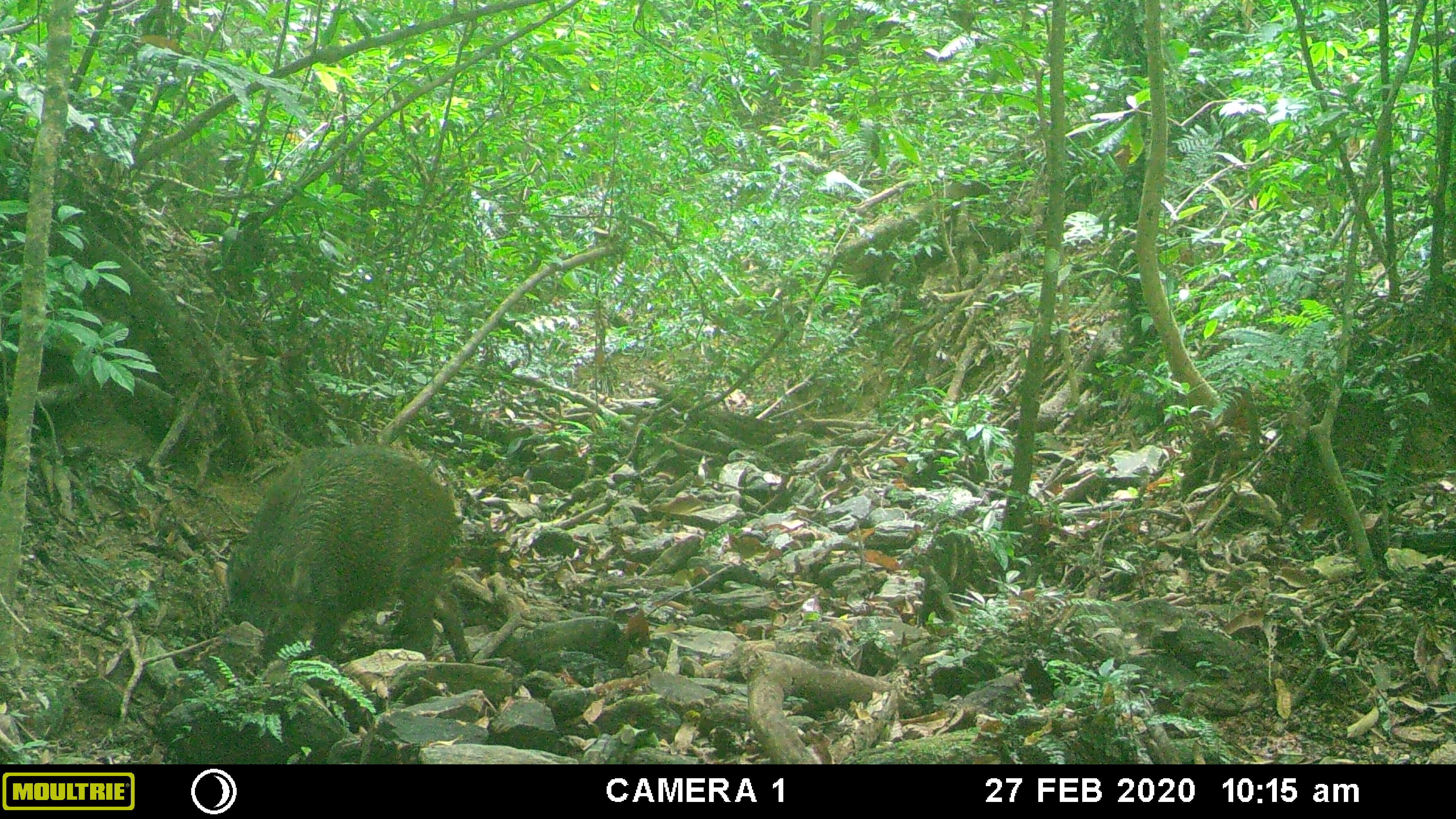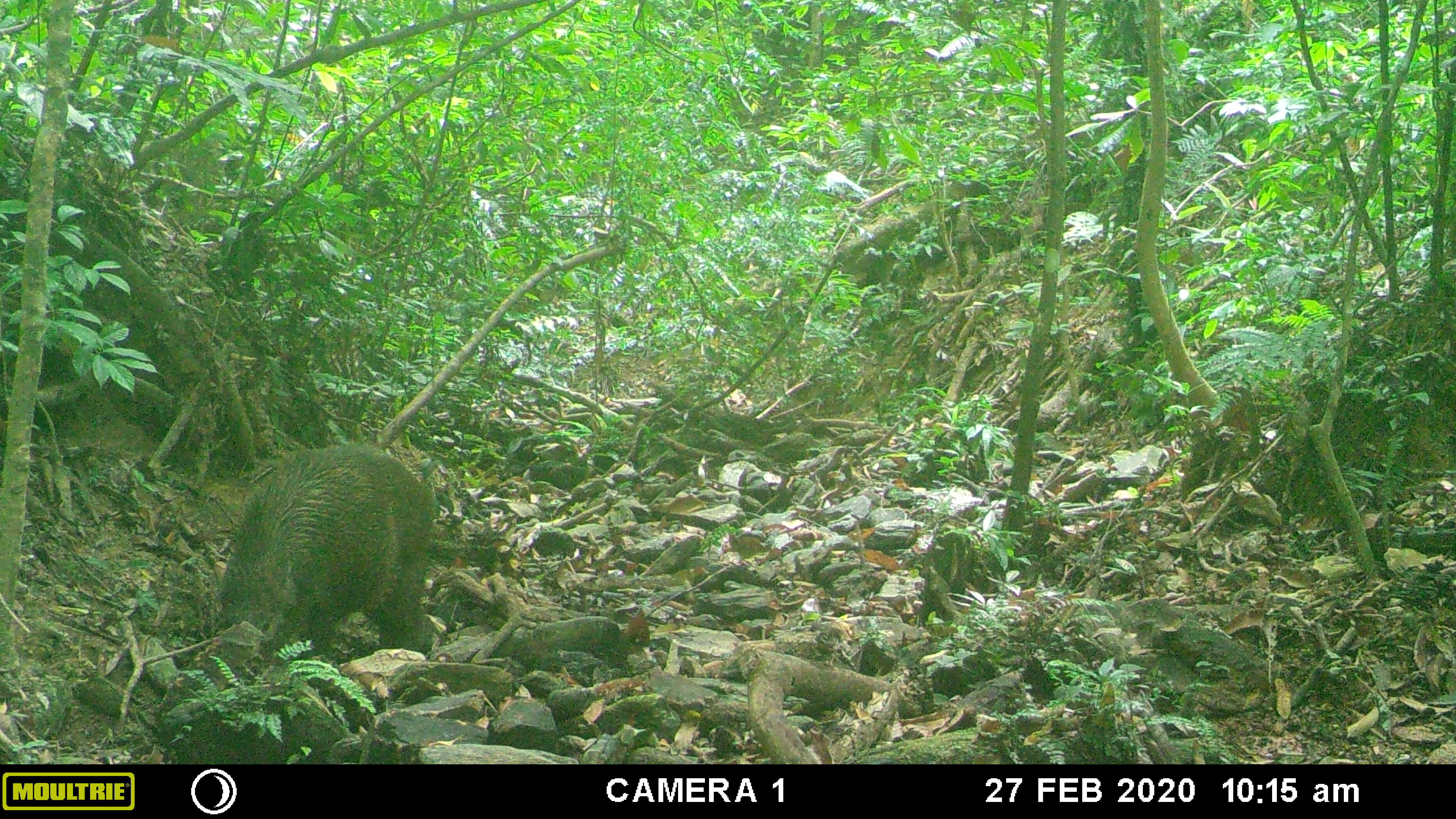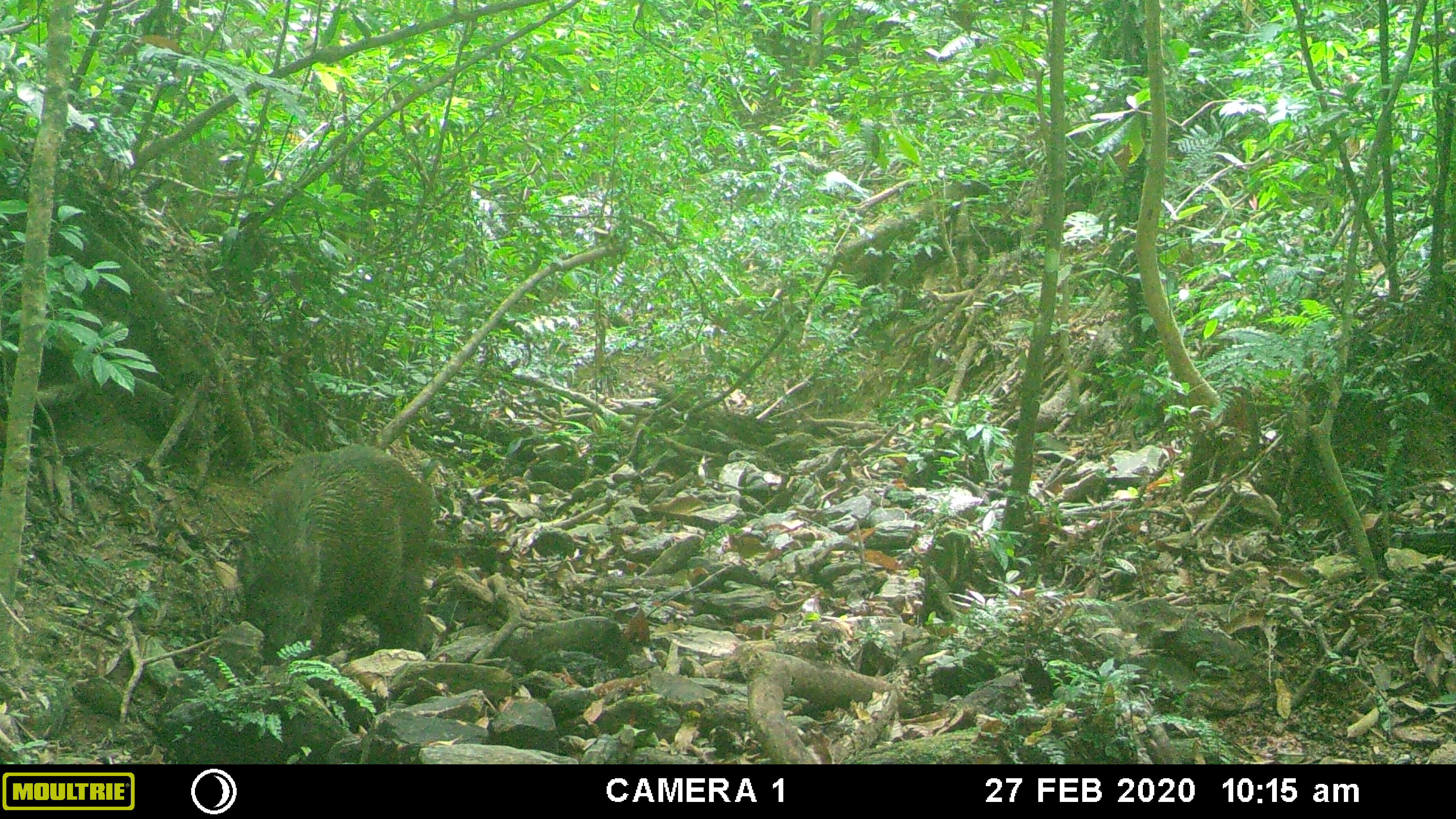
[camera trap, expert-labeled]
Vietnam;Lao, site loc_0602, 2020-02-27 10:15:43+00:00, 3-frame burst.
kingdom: Animalia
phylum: Chordata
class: Mammalia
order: Artiodactyla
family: Suidae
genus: Sus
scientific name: Sus scrofa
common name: eurasian wild pig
Eurasian wild pig (Sus scrofa). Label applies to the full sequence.